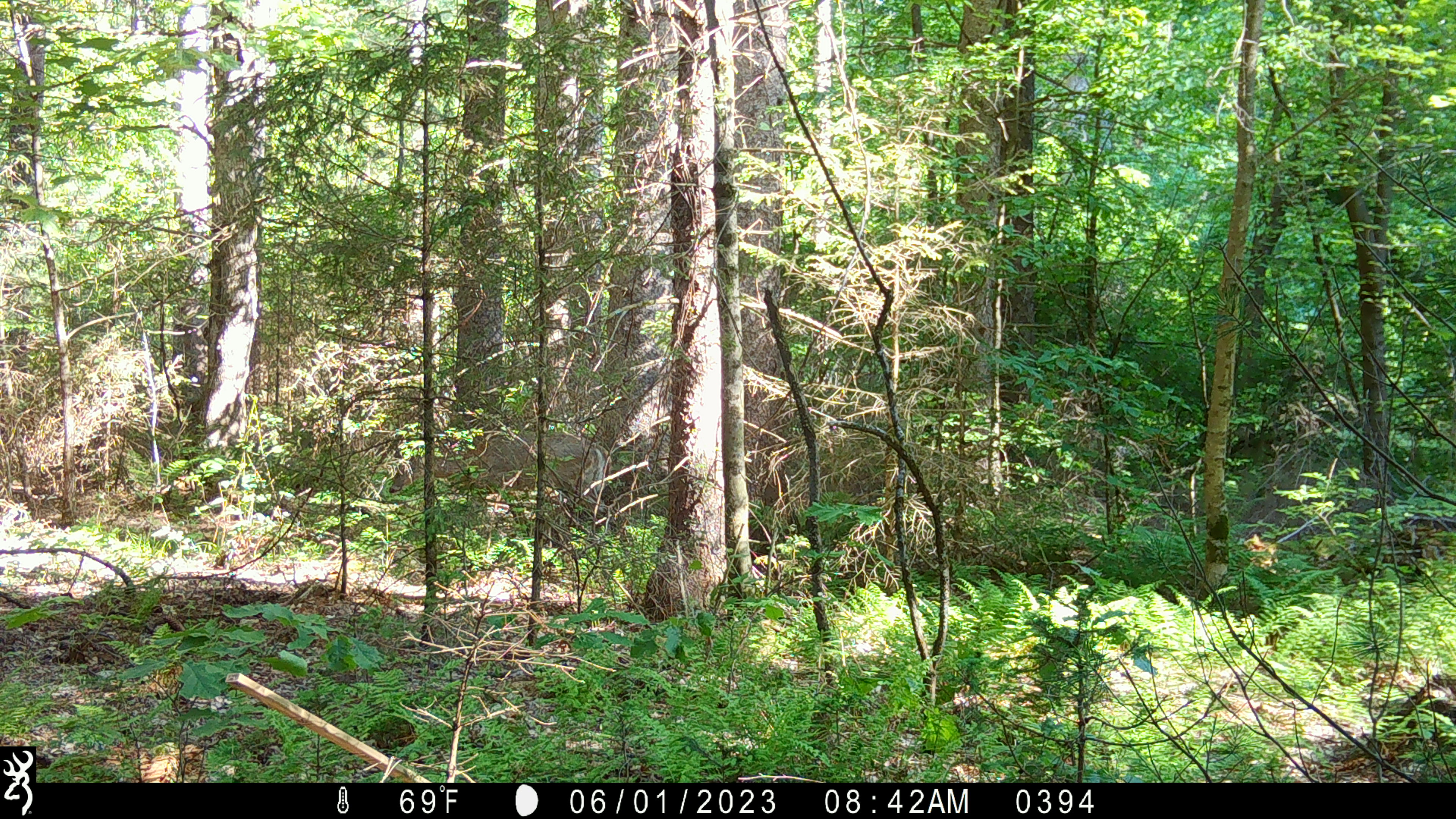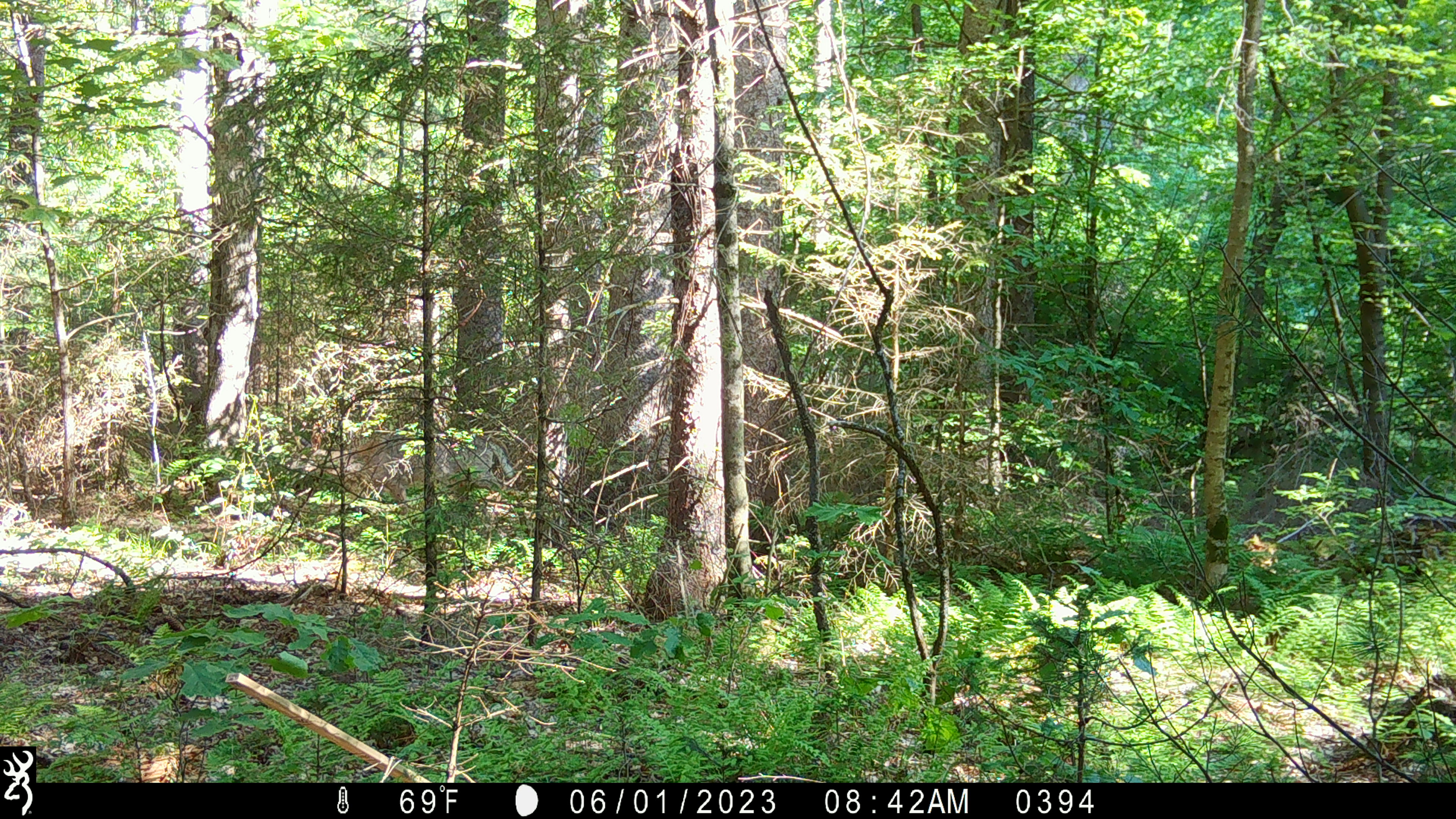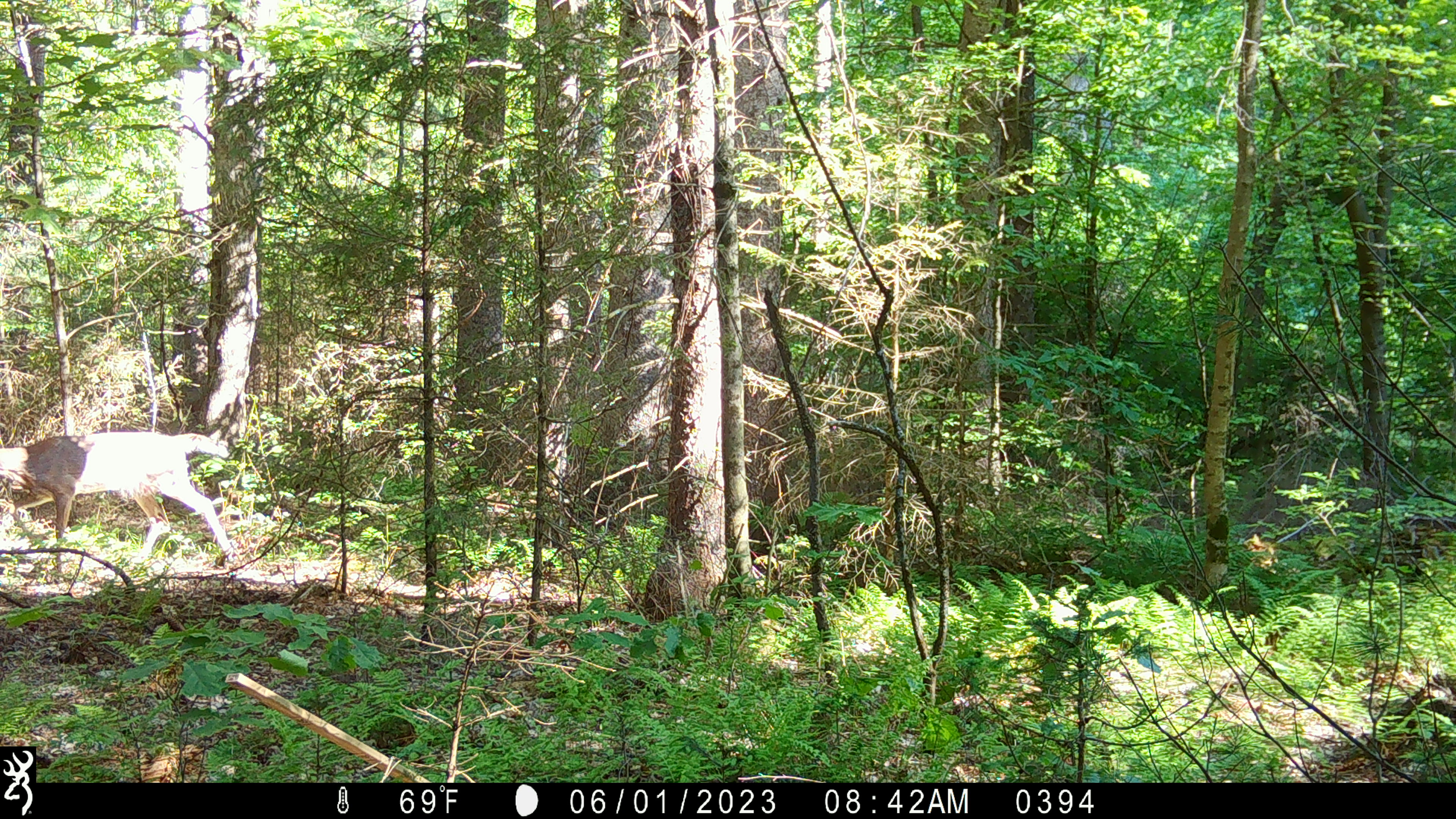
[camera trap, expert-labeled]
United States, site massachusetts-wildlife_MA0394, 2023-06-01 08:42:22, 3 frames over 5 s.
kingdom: Animalia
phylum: Chordata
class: Mammalia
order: Artiodactyla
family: Cervidae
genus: Odocoileus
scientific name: Odocoileus virginianus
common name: white-tailed deer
White-tailed deer (Odocoileus virginianus).